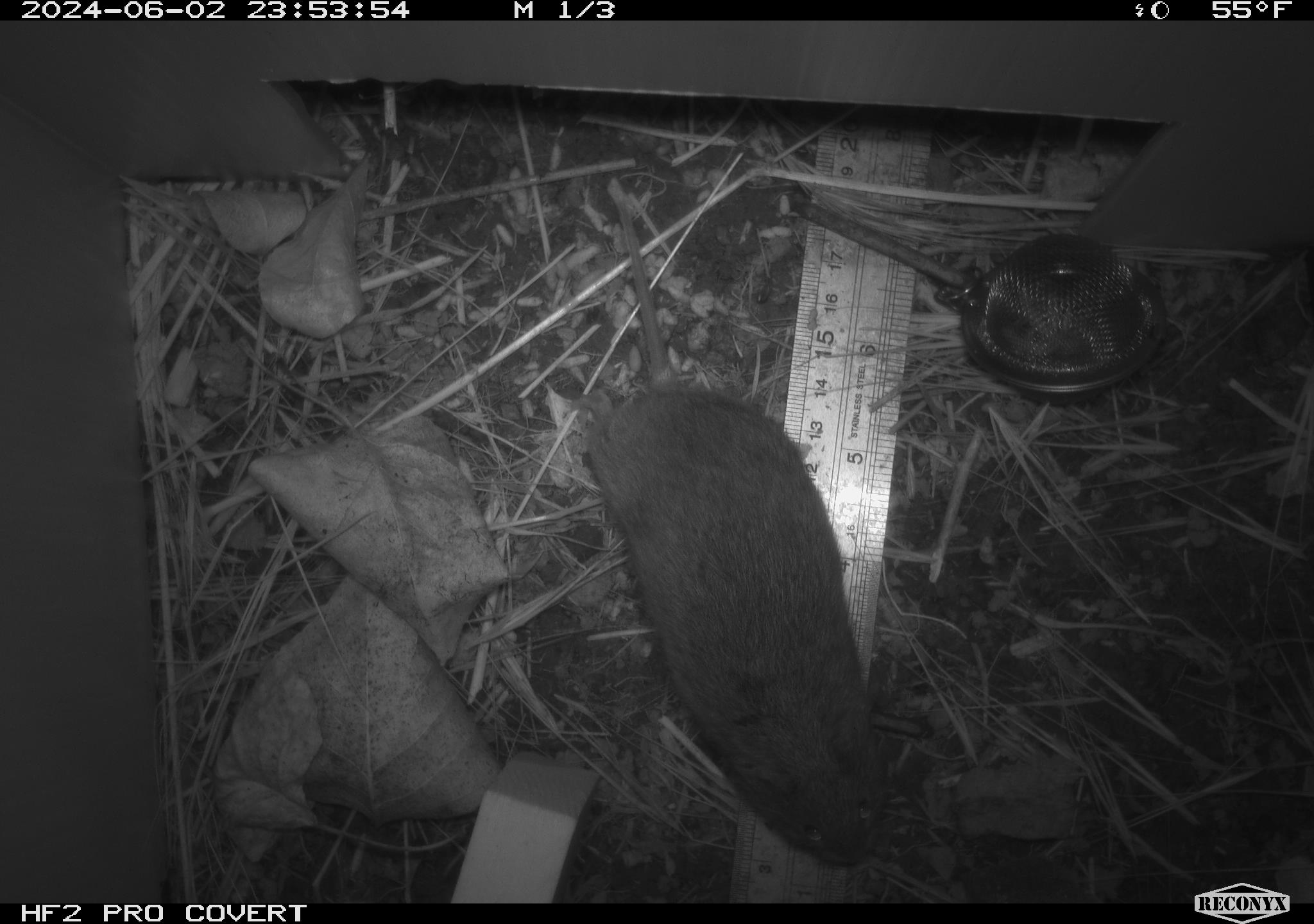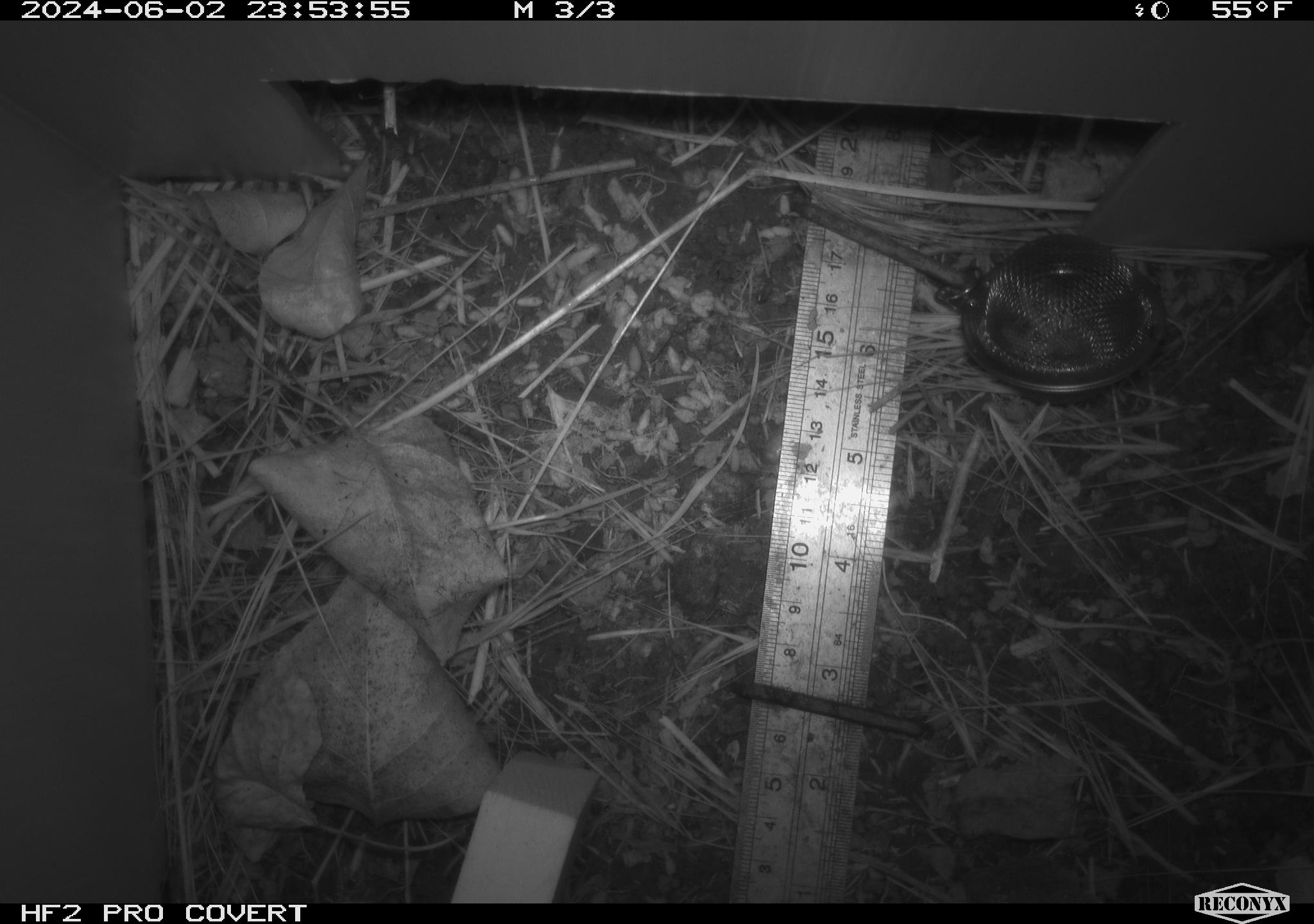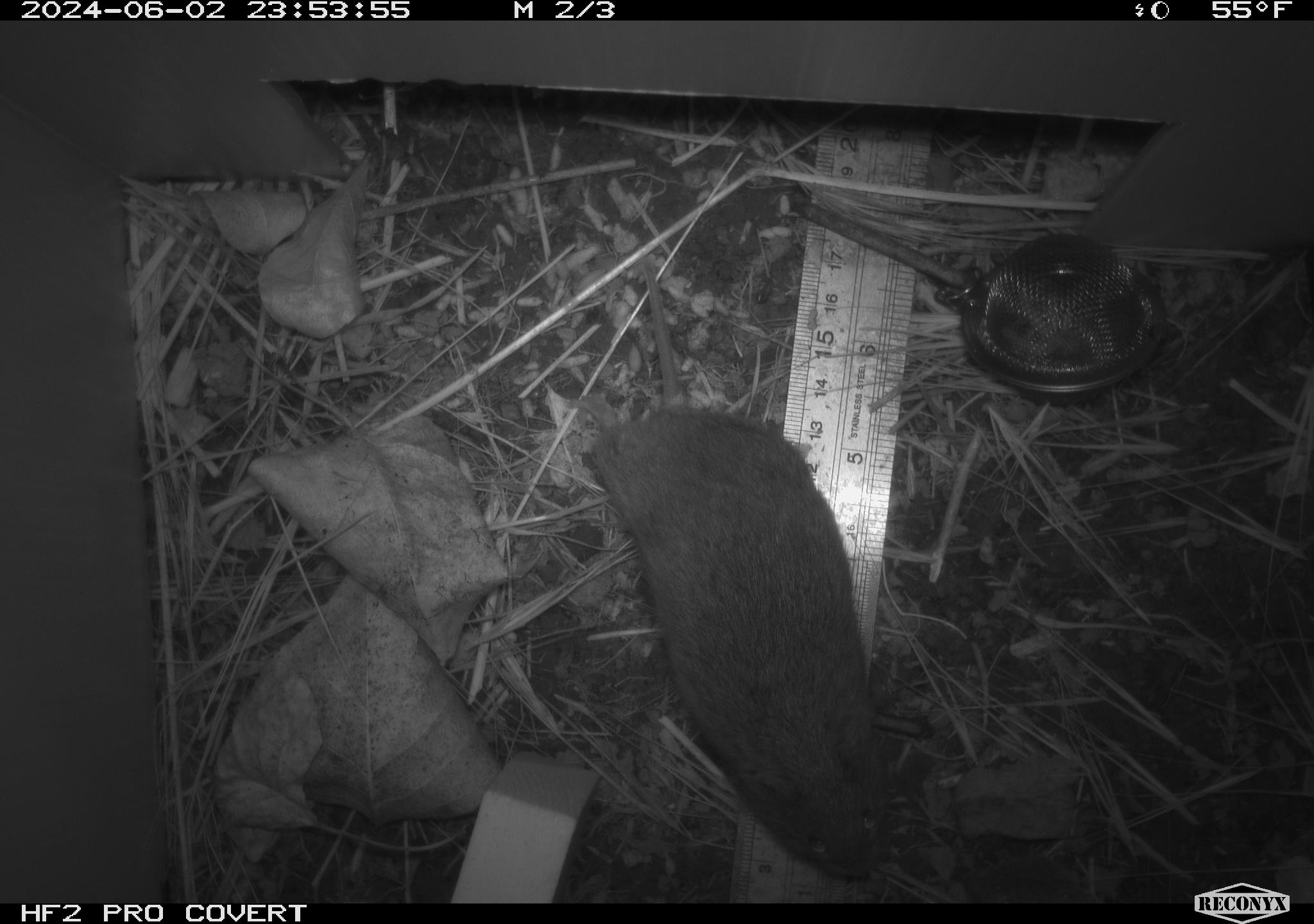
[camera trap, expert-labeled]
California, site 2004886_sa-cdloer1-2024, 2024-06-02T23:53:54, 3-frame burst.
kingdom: Animalia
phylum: Chordata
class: Mammalia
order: Rodentia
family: Cricetidae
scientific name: Arvicolinae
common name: voles, lemmings, and muskrats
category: arvicolinae subfamily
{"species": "arvicolinae subfamily (voles, lemmings, and muskrats) (Arvicolinae)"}